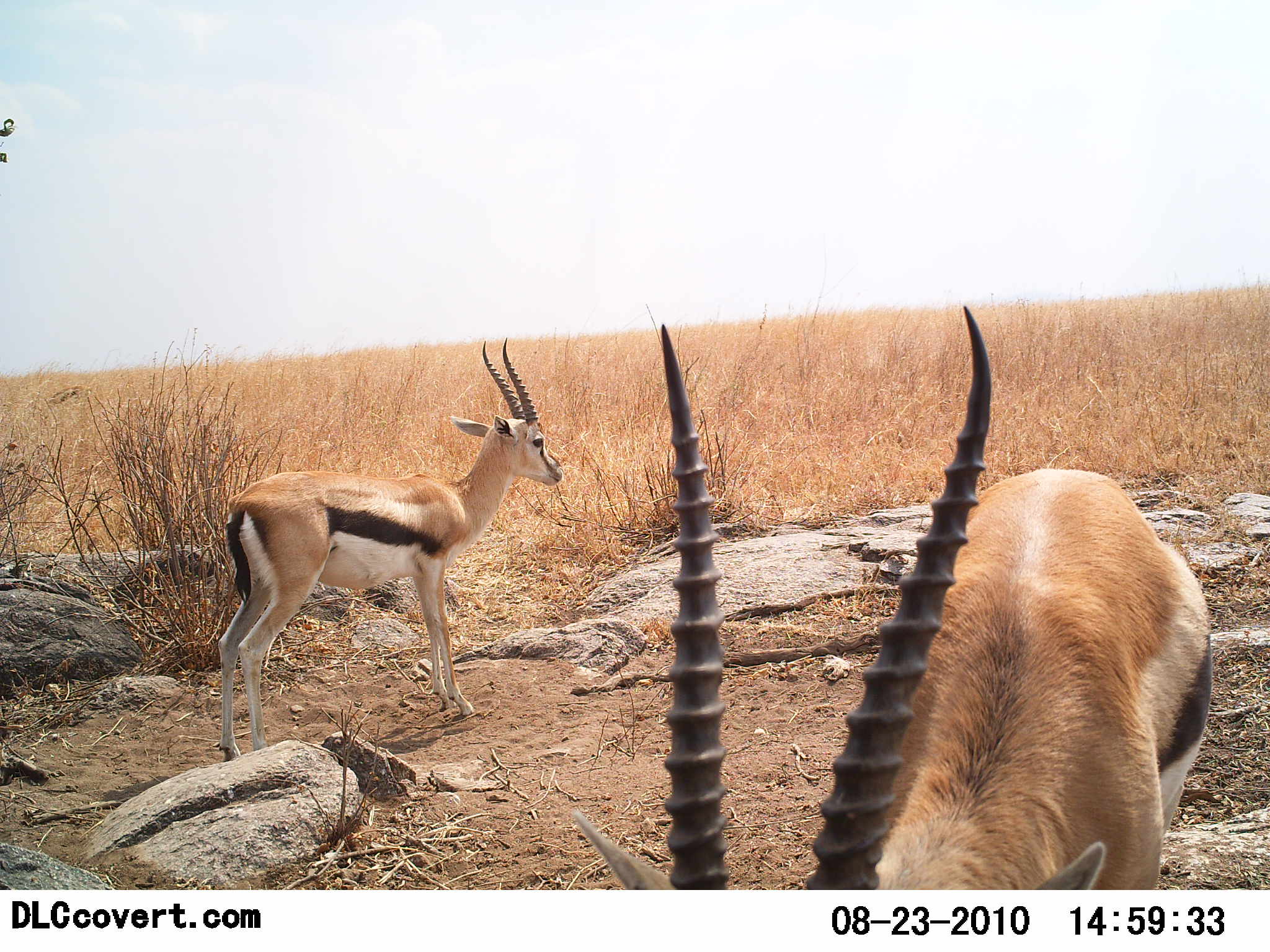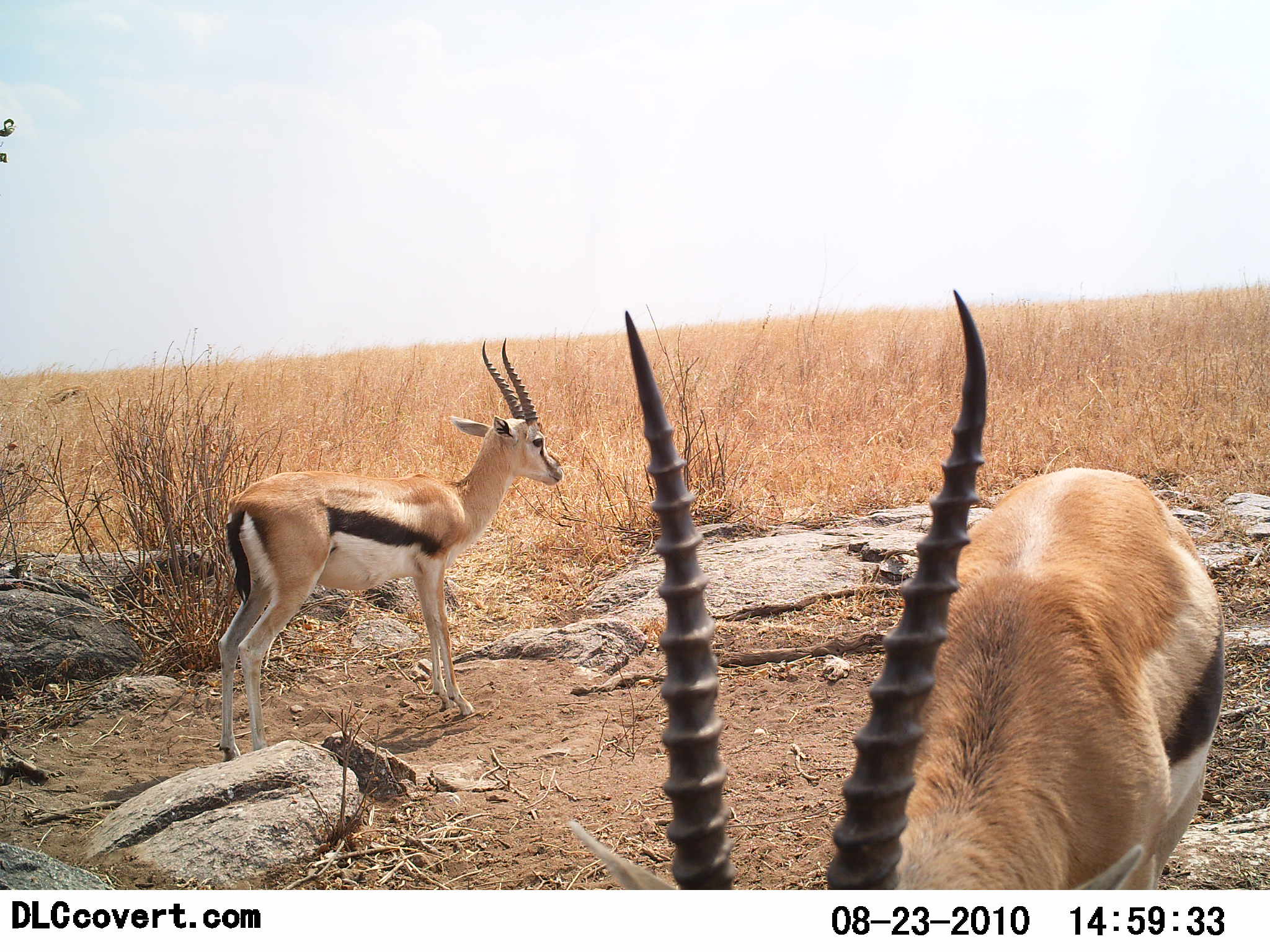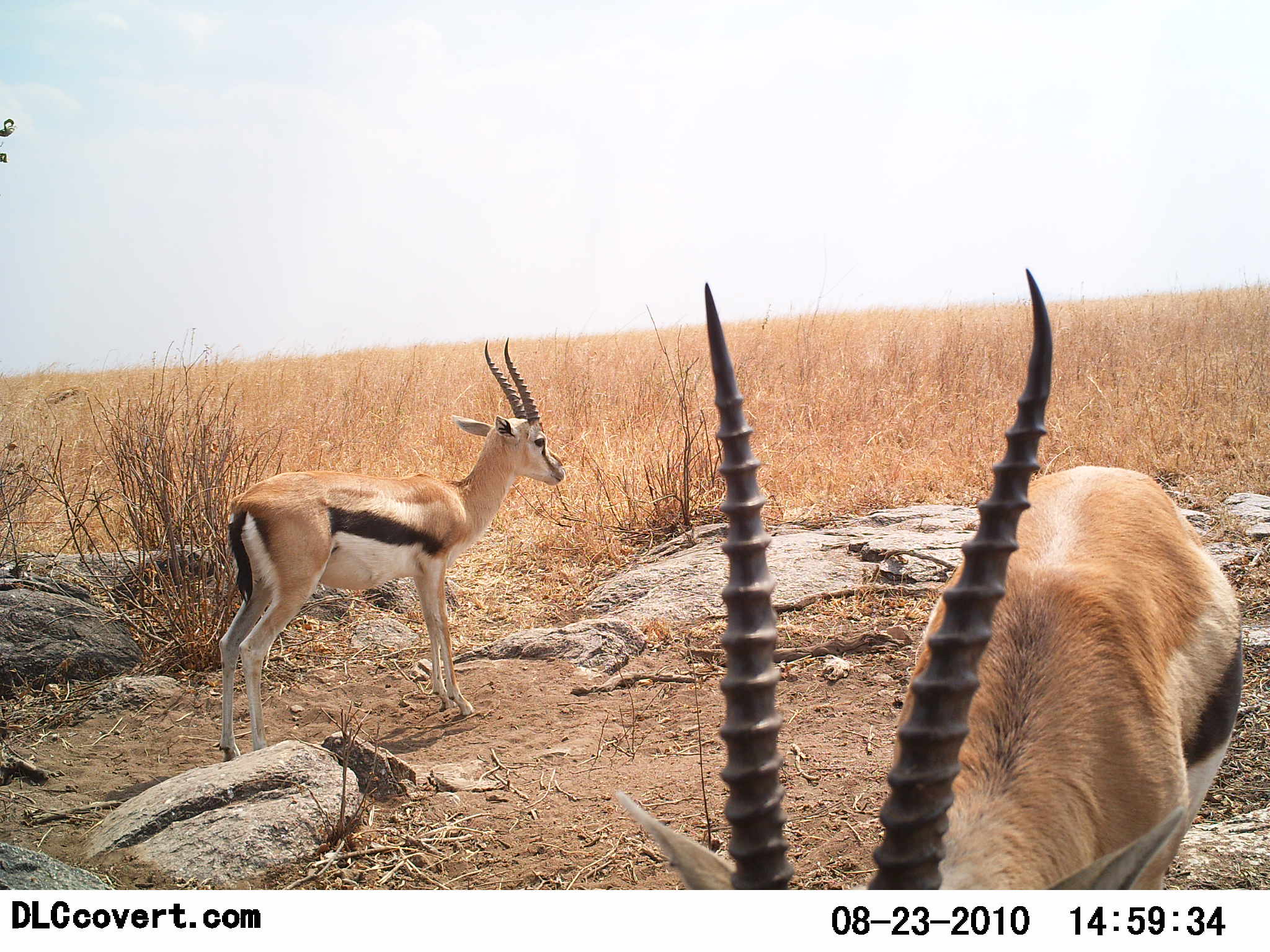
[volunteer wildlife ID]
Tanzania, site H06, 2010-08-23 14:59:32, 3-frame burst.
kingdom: Animalia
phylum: Chordata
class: Mammalia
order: Artiodactyla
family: Bovidae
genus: Eudorcas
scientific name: Eudorcas thomsonii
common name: thomson's gazelle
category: gazellethomsons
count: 2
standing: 91%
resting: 5%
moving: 9%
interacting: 5%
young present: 0%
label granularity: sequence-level